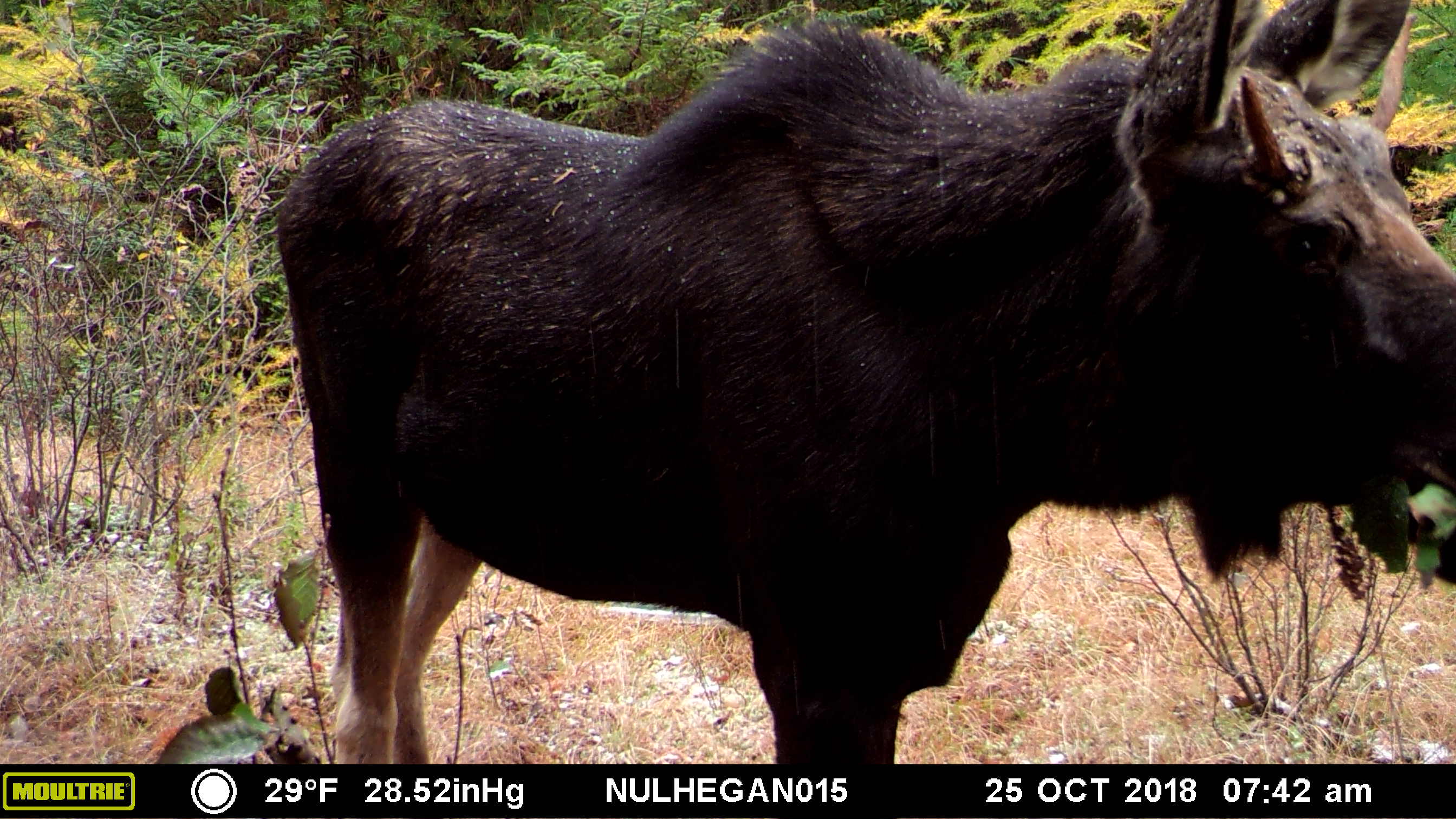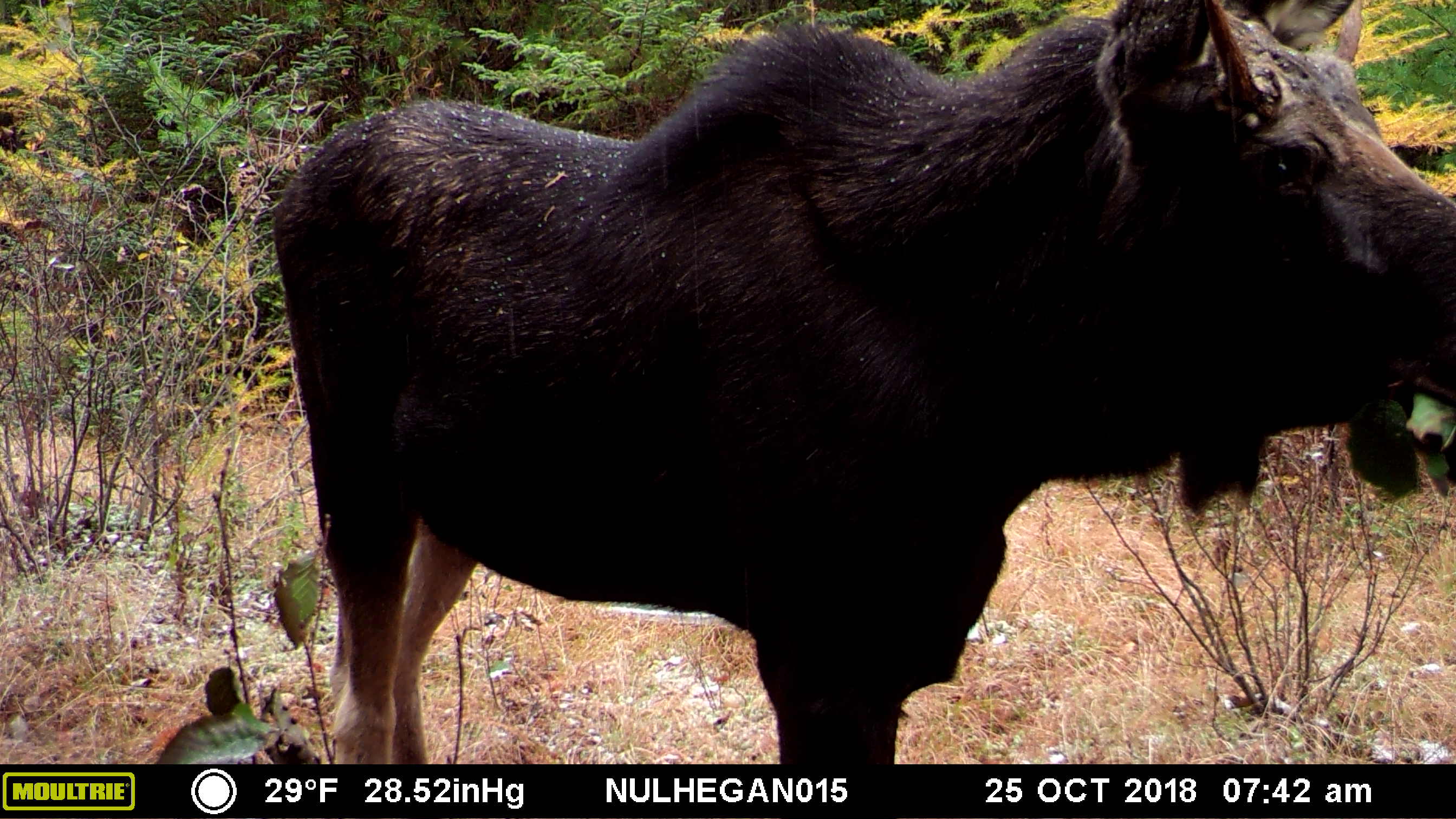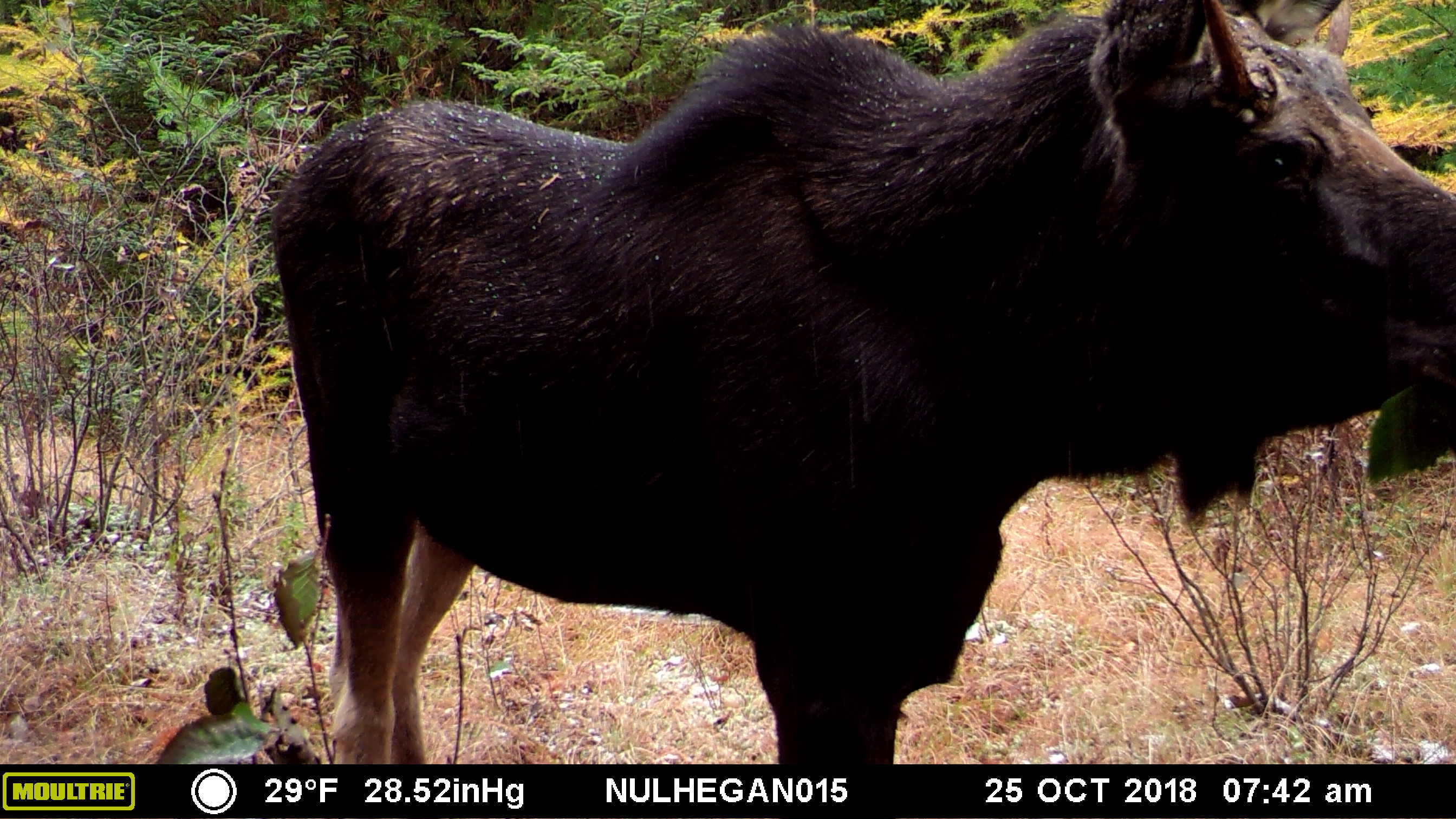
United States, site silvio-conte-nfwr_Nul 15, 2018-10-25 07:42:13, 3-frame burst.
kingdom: Animalia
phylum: Chordata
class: Mammalia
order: Artiodactyla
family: Cervidae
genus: Alces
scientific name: Alces alces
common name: moose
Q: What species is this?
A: Moose (Alces alces).